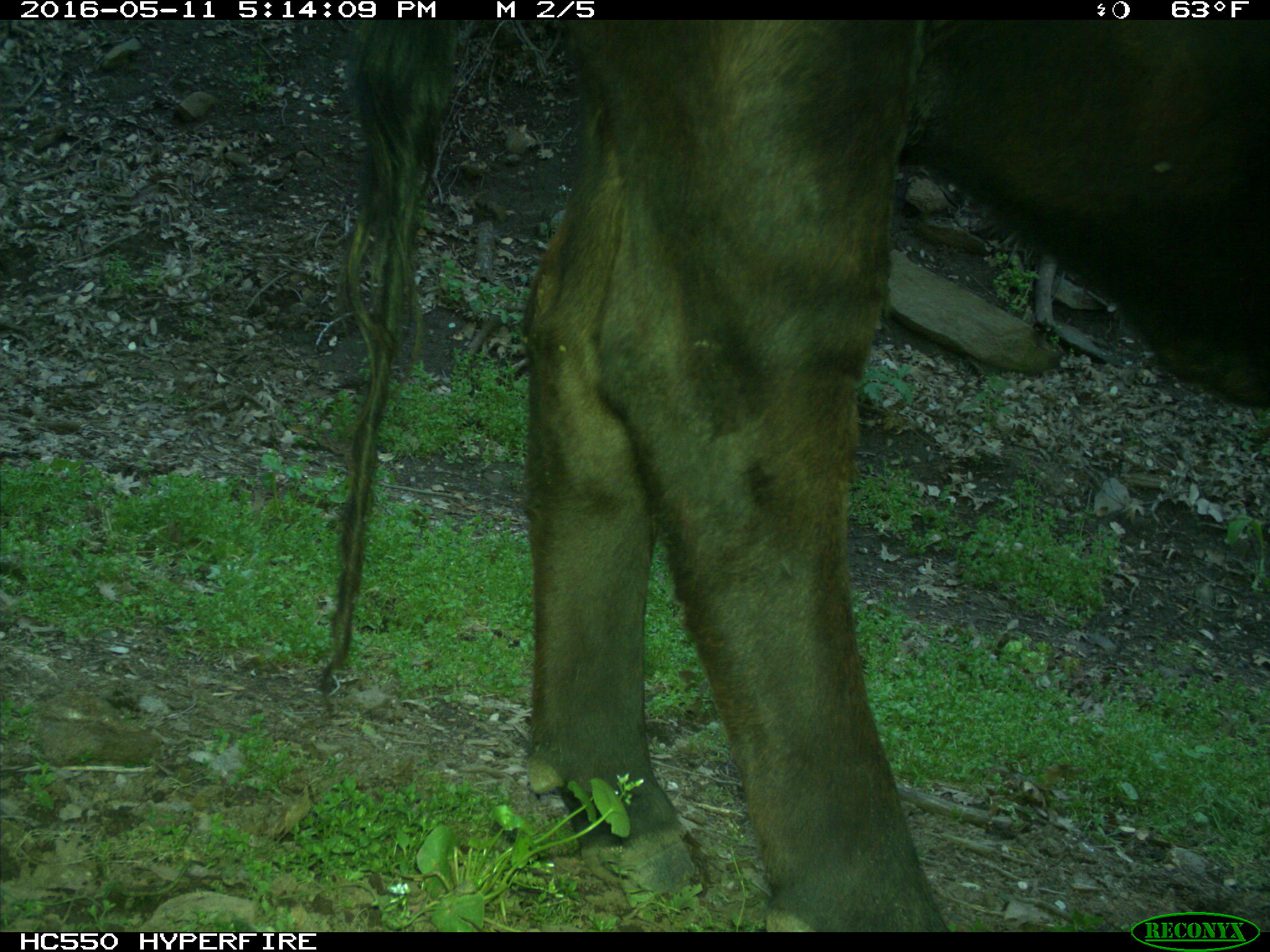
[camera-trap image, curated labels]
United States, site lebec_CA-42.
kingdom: Animalia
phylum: Chordata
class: Mammalia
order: Artiodactyla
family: Bovidae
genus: Bos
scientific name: Bos taurus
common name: domestic cow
Bos taurus (domestic cow).